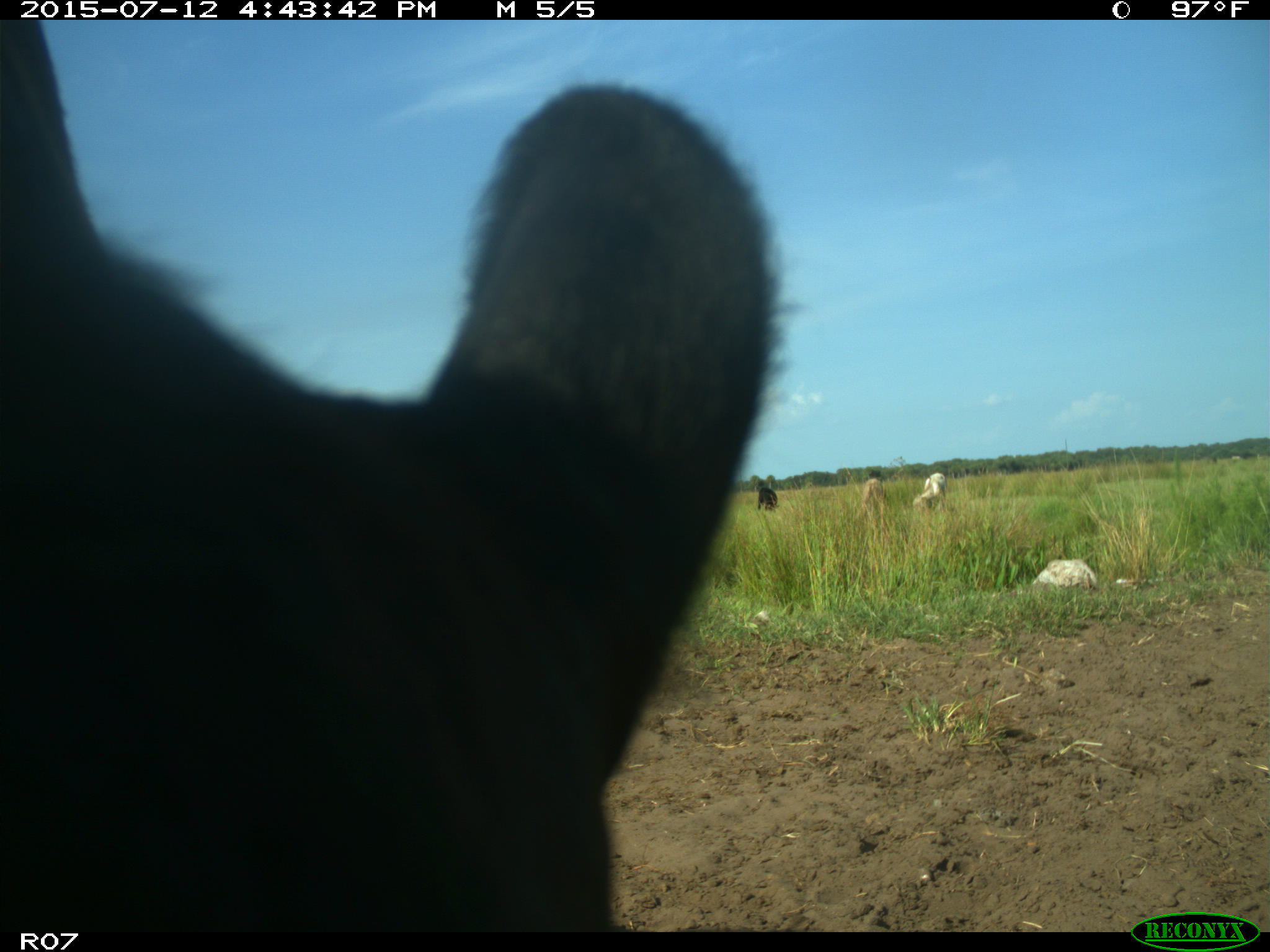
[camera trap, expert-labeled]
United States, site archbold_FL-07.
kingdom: Animalia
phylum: Chordata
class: Mammalia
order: Artiodactyla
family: Bovidae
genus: Bos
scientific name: Bos taurus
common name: domestic cow